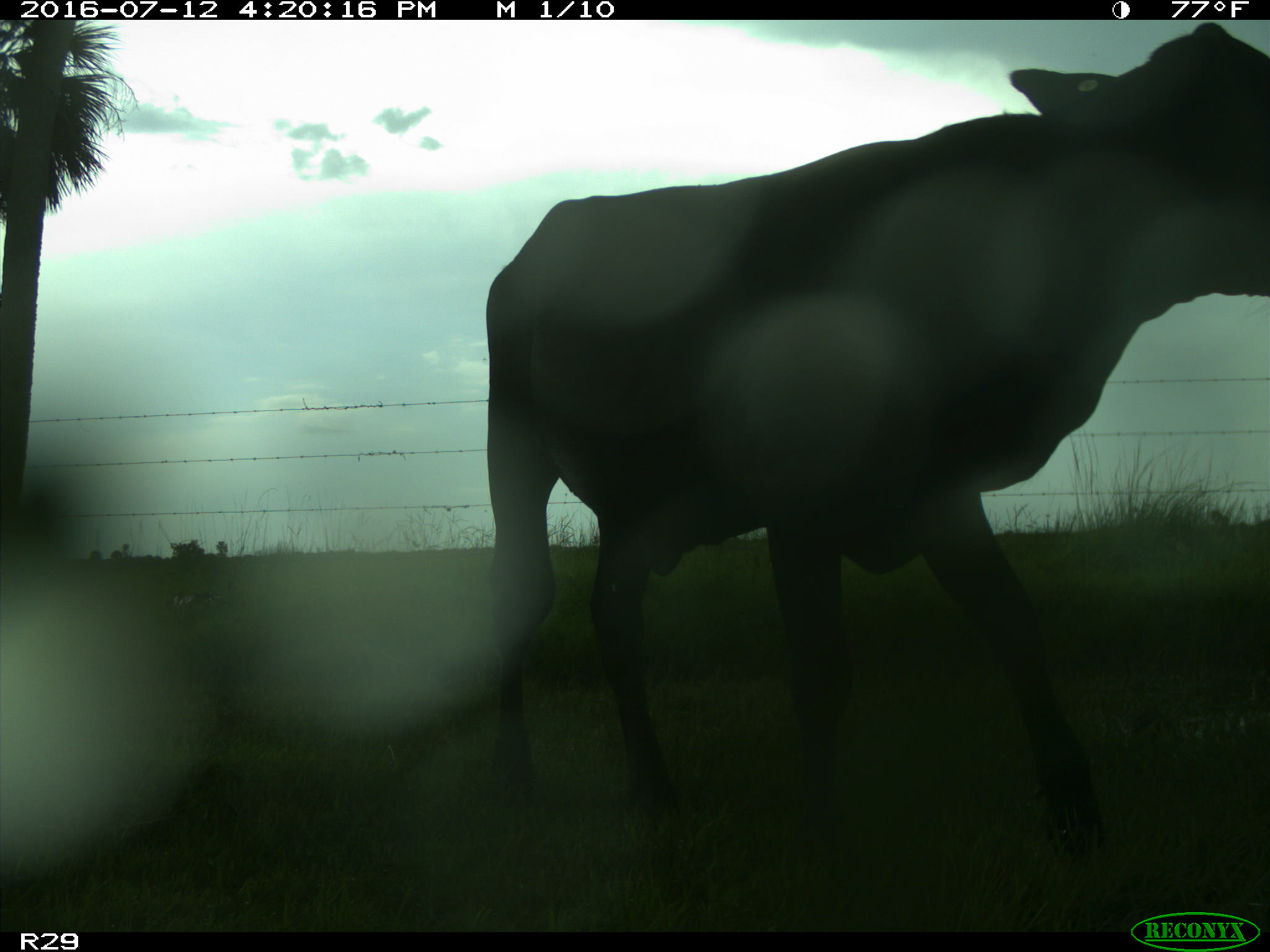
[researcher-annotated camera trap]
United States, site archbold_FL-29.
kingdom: Animalia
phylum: Chordata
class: Mammalia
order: Artiodactyla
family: Bovidae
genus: Bos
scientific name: Bos taurus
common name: domestic cow